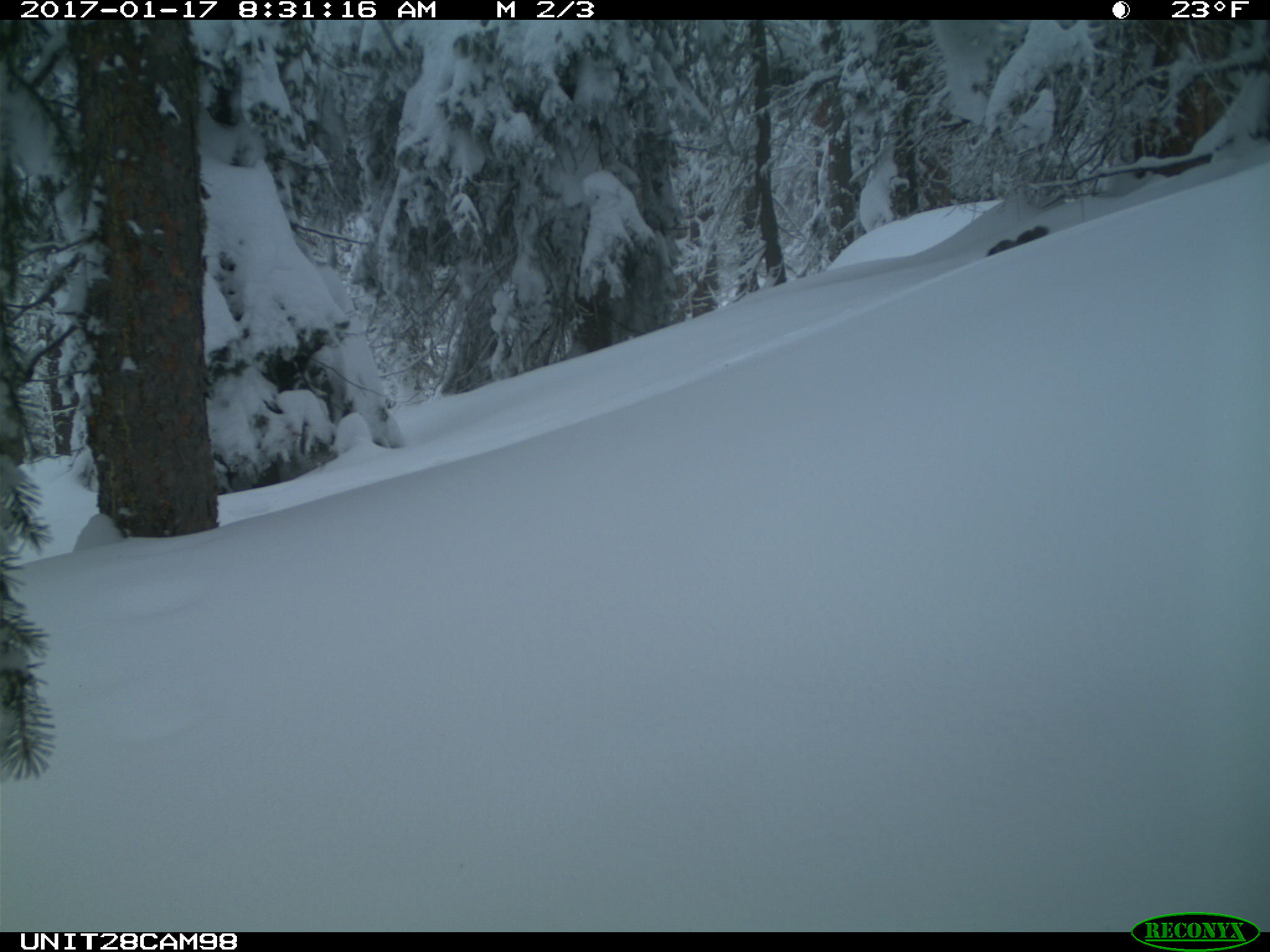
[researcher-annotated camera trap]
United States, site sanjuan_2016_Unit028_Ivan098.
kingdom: Animalia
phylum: Chordata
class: Mammalia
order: Rodentia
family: Sciuridae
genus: Tamiasciurus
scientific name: Tamiasciurus hudsonicus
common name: american red squirrel